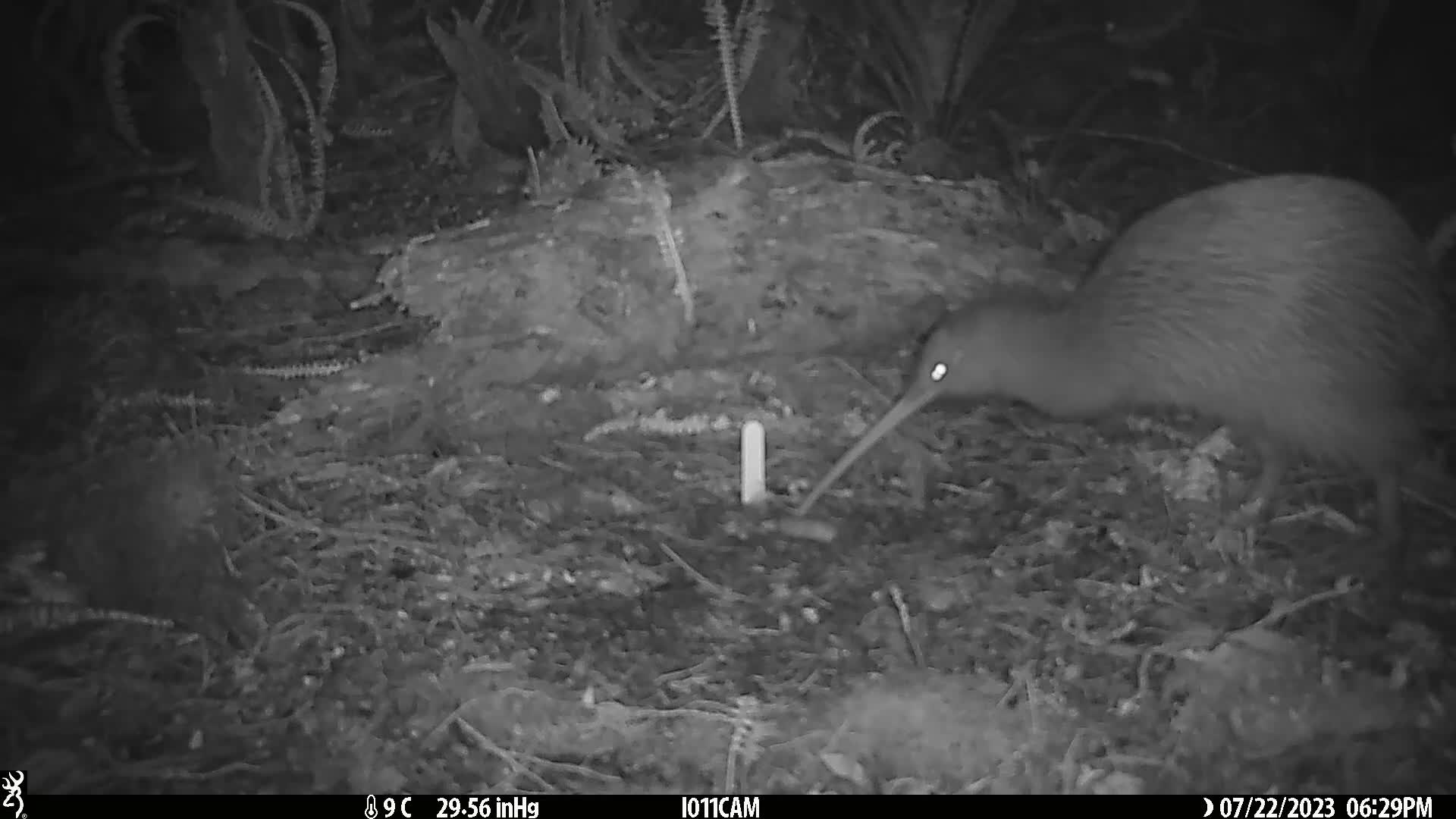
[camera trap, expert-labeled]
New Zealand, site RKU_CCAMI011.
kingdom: Animalia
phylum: Chordata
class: Aves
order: Apterygiformes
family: Apterygidae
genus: Apteryx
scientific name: Apteryx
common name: kiwi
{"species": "kiwi (Apteryx)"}